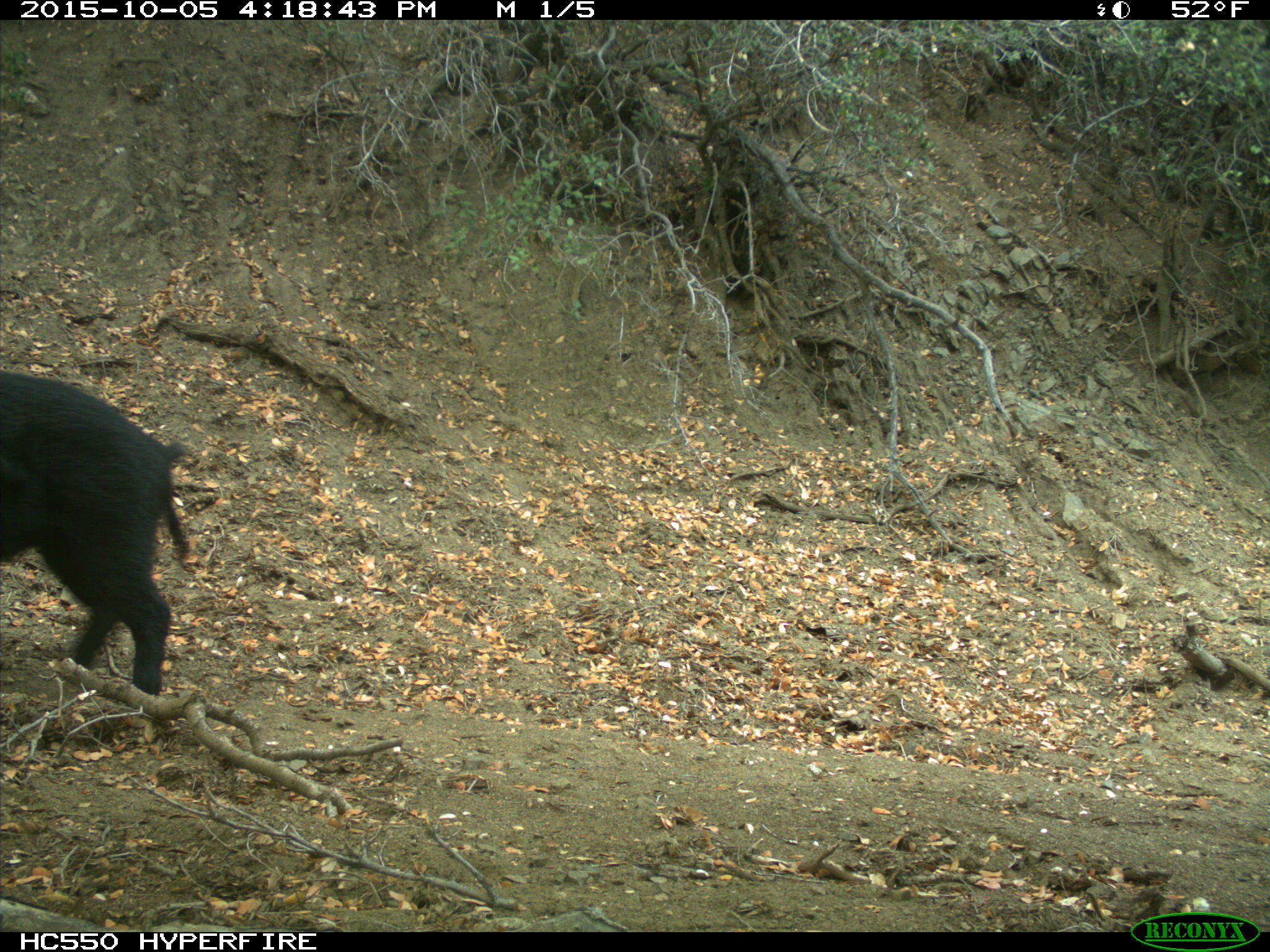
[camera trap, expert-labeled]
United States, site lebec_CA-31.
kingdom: Animalia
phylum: Chordata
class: Mammalia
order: Artiodactyla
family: Suidae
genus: Sus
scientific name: Sus scrofa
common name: wild boar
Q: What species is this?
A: Sus scrofa (wild boar).